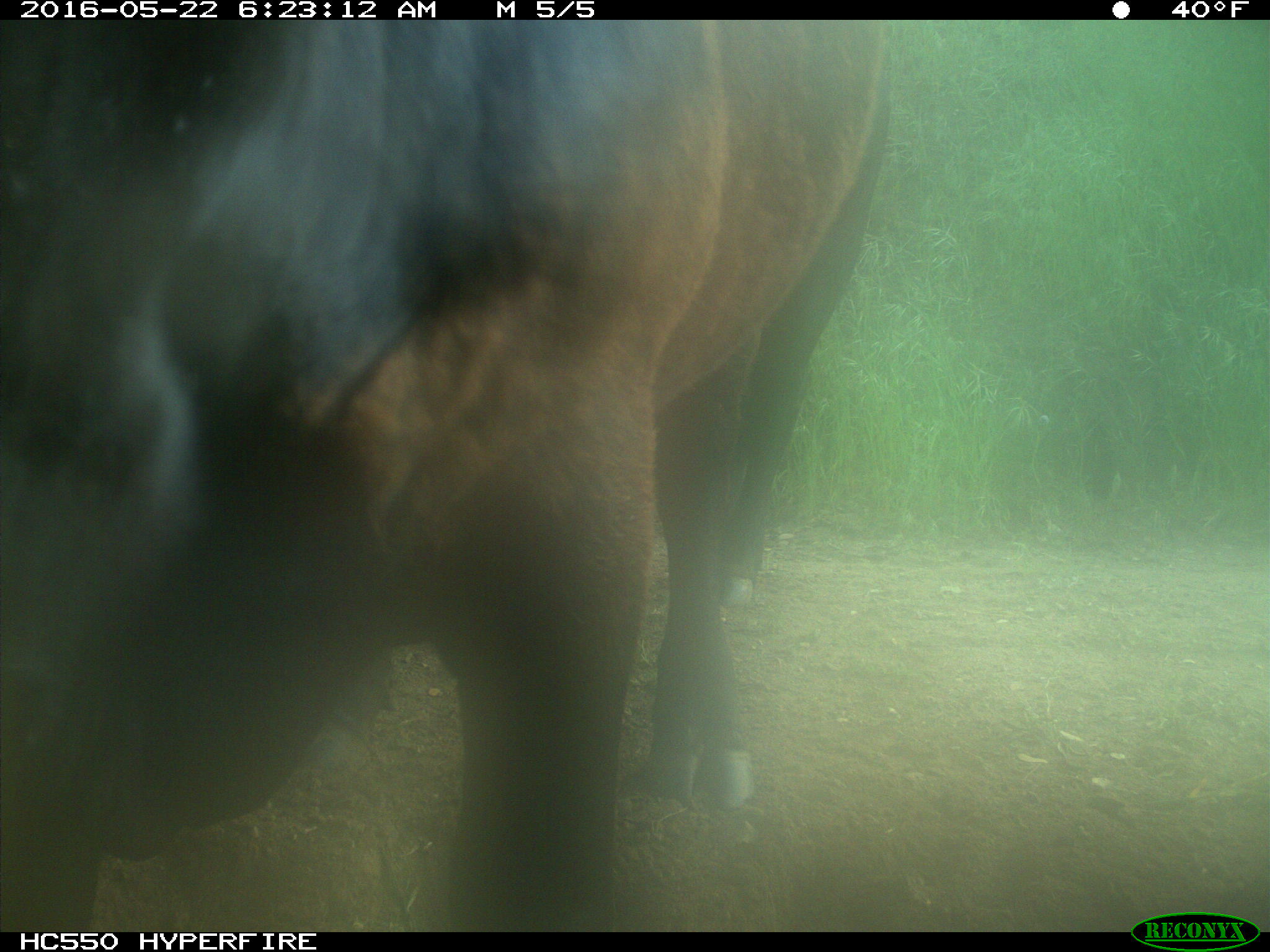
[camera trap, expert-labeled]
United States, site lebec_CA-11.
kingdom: Animalia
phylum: Chordata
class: Mammalia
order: Artiodactyla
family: Bovidae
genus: Bos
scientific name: Bos taurus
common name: domestic cow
Bos taurus (domestic cow).